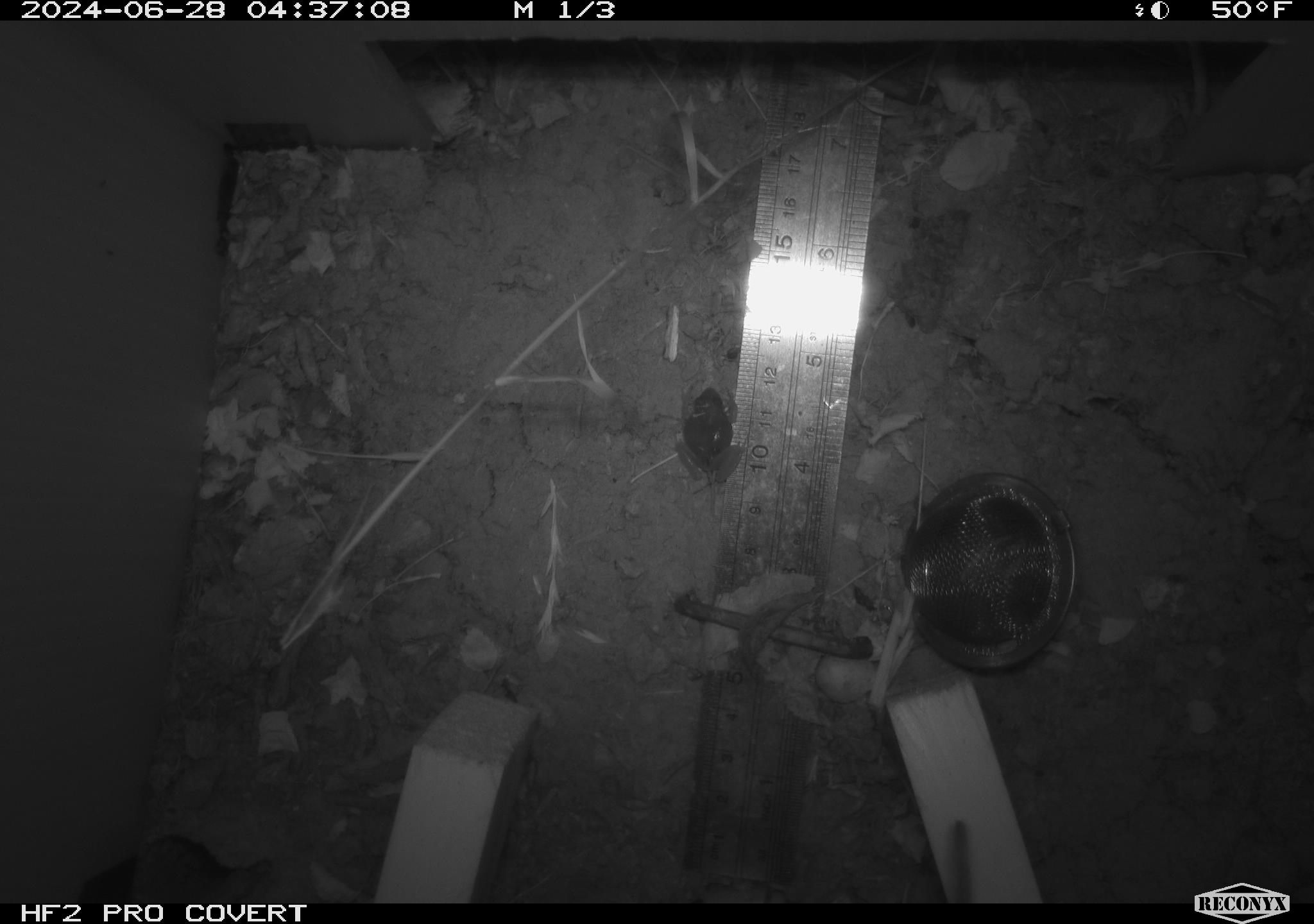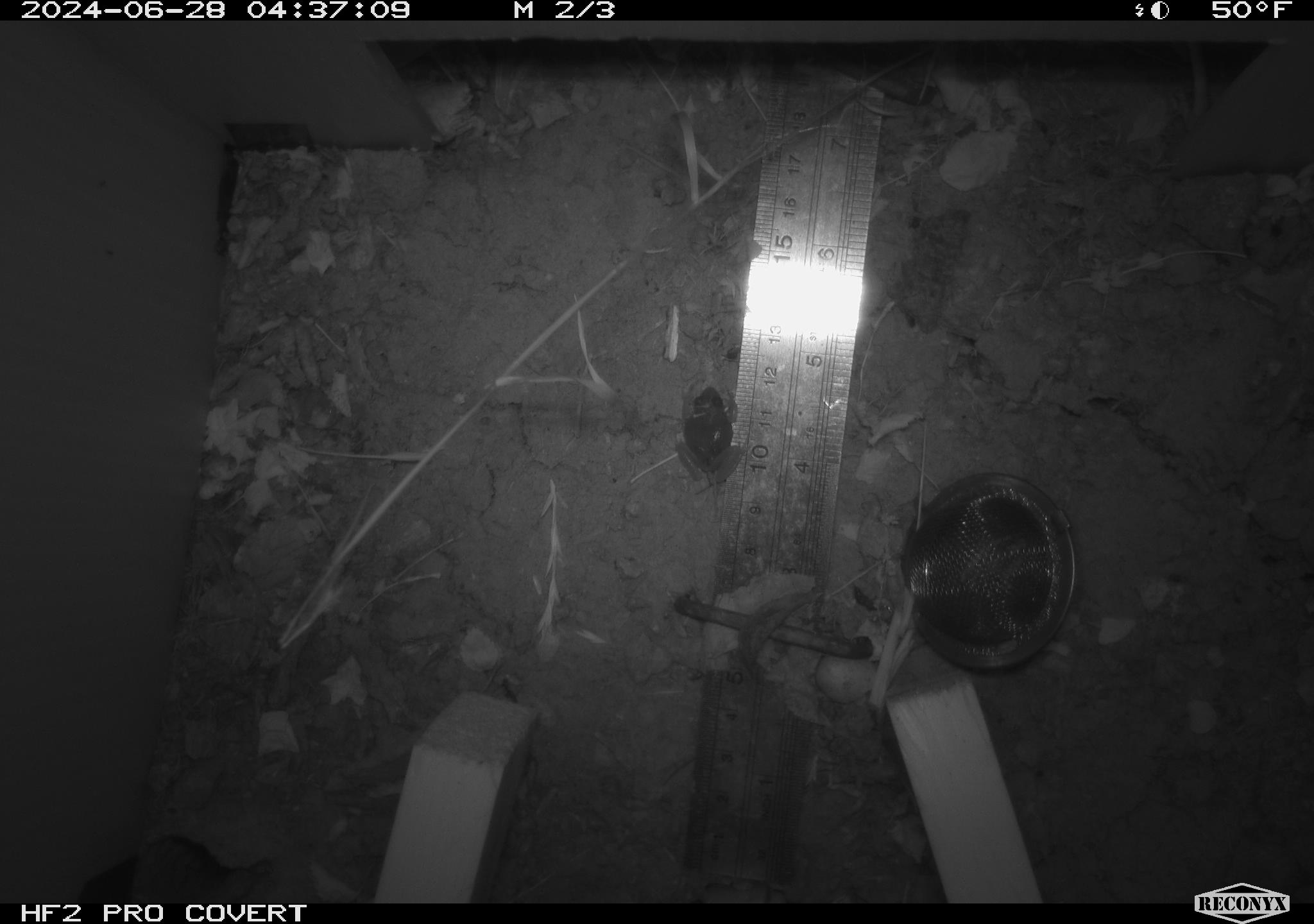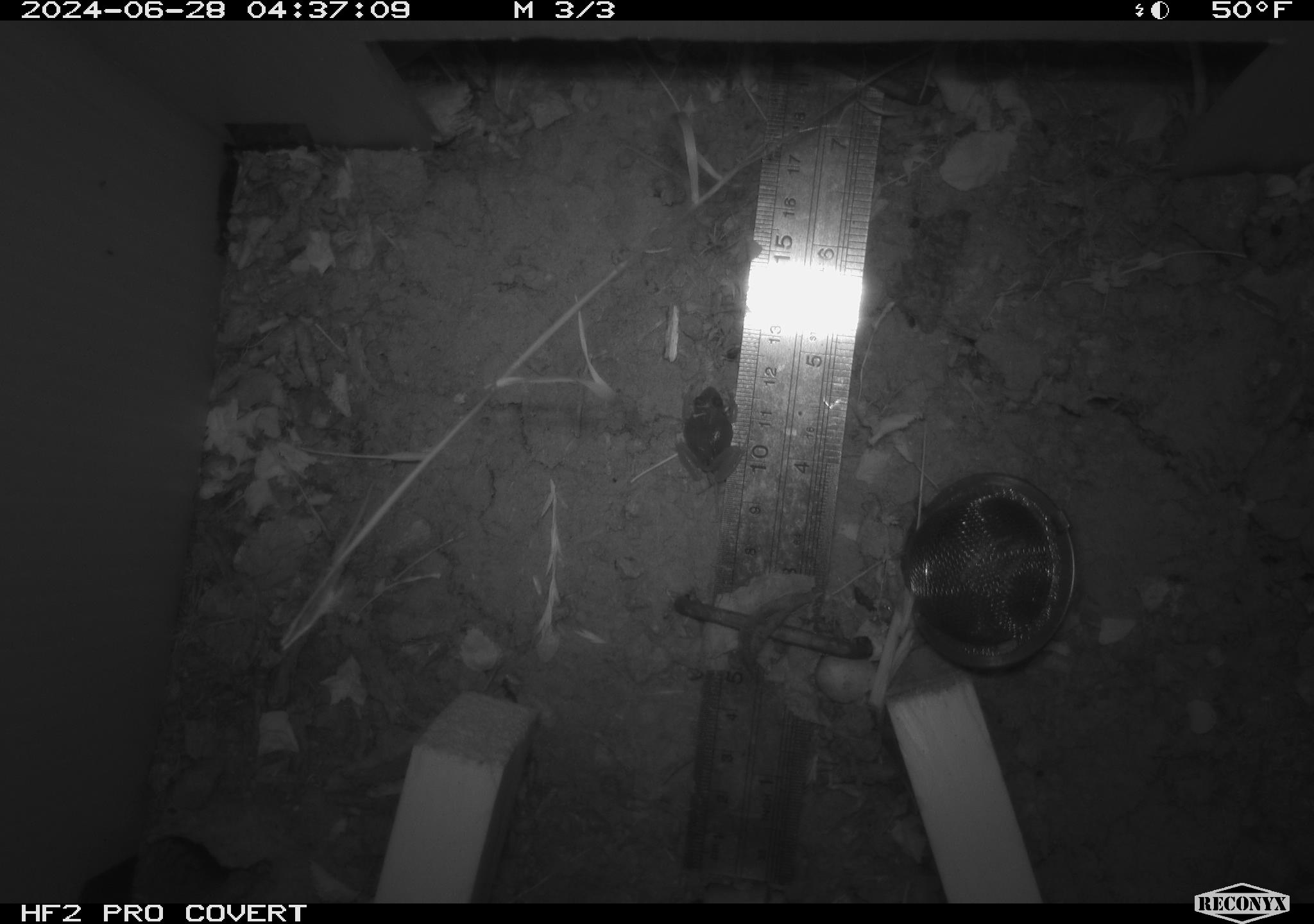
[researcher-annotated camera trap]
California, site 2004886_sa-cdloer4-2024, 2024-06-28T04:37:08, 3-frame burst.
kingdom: Animalia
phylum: Chordata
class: Amphibia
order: Anura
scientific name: Anura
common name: frogs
Frogs (Anura).